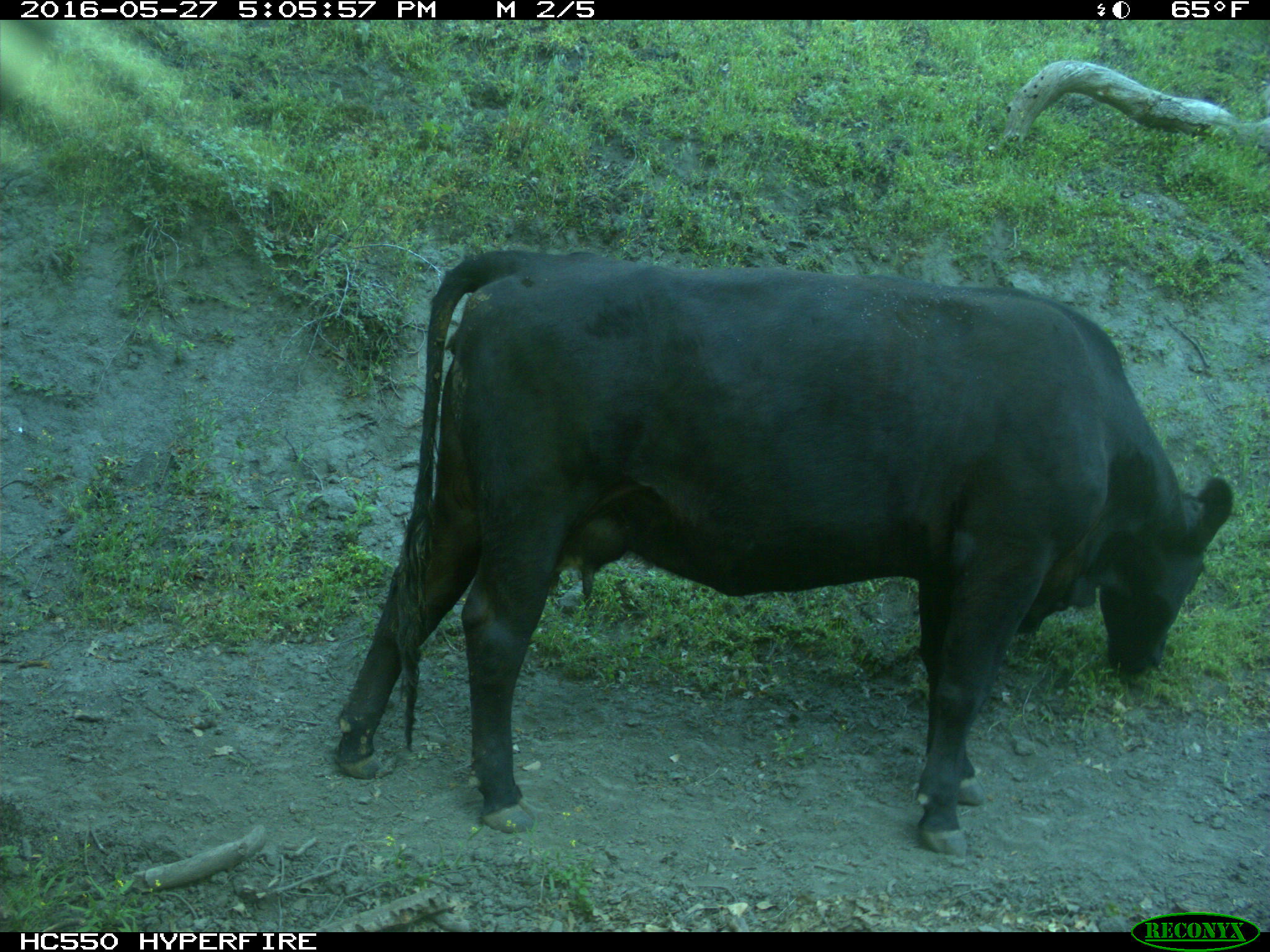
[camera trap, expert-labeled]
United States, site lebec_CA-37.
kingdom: Animalia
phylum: Chordata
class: Mammalia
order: Artiodactyla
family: Bovidae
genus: Bos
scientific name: Bos taurus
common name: domestic cow